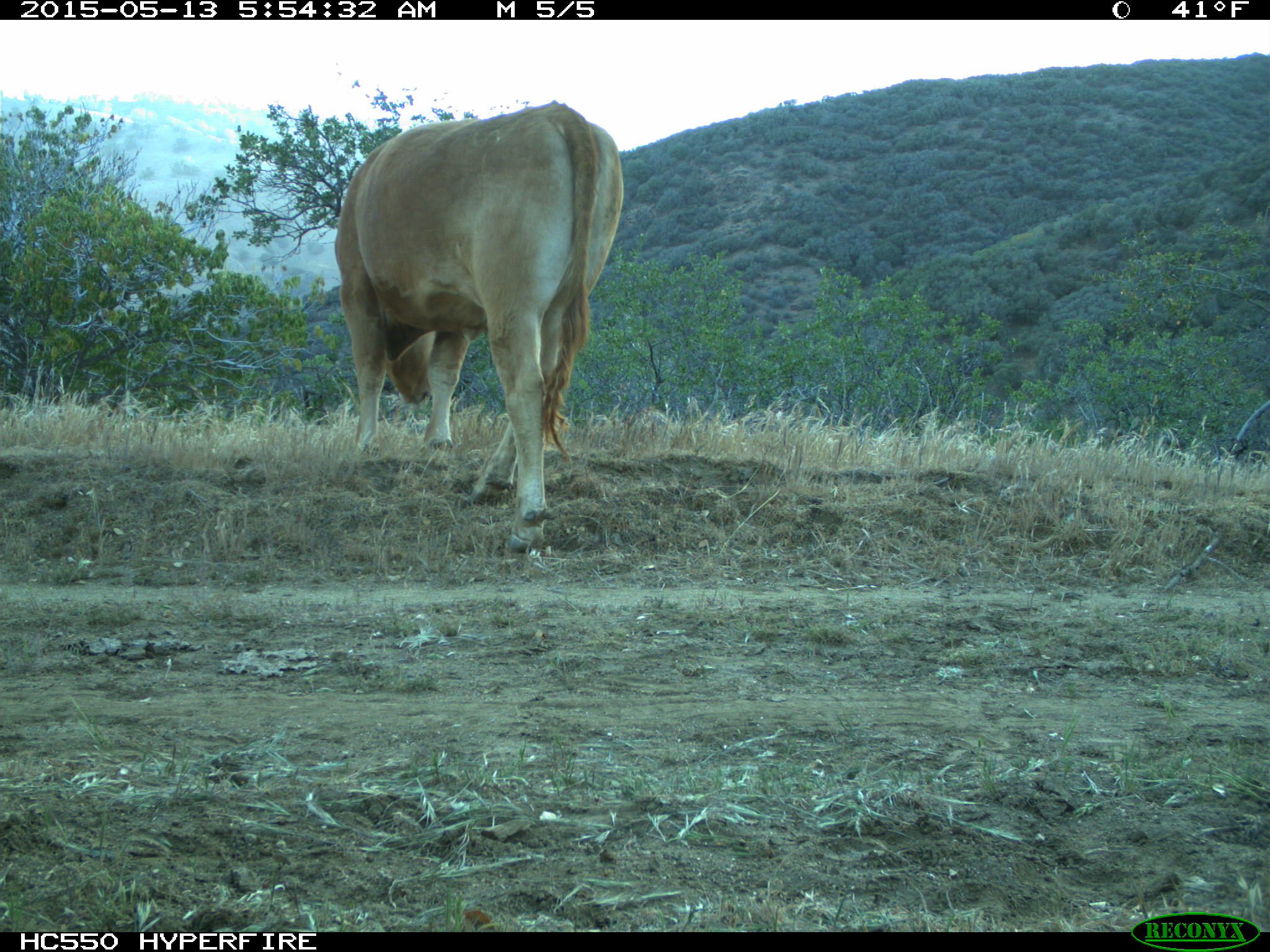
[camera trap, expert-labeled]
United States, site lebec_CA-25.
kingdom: Animalia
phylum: Chordata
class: Mammalia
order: Artiodactyla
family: Bovidae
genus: Bos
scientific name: Bos taurus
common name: domestic cow